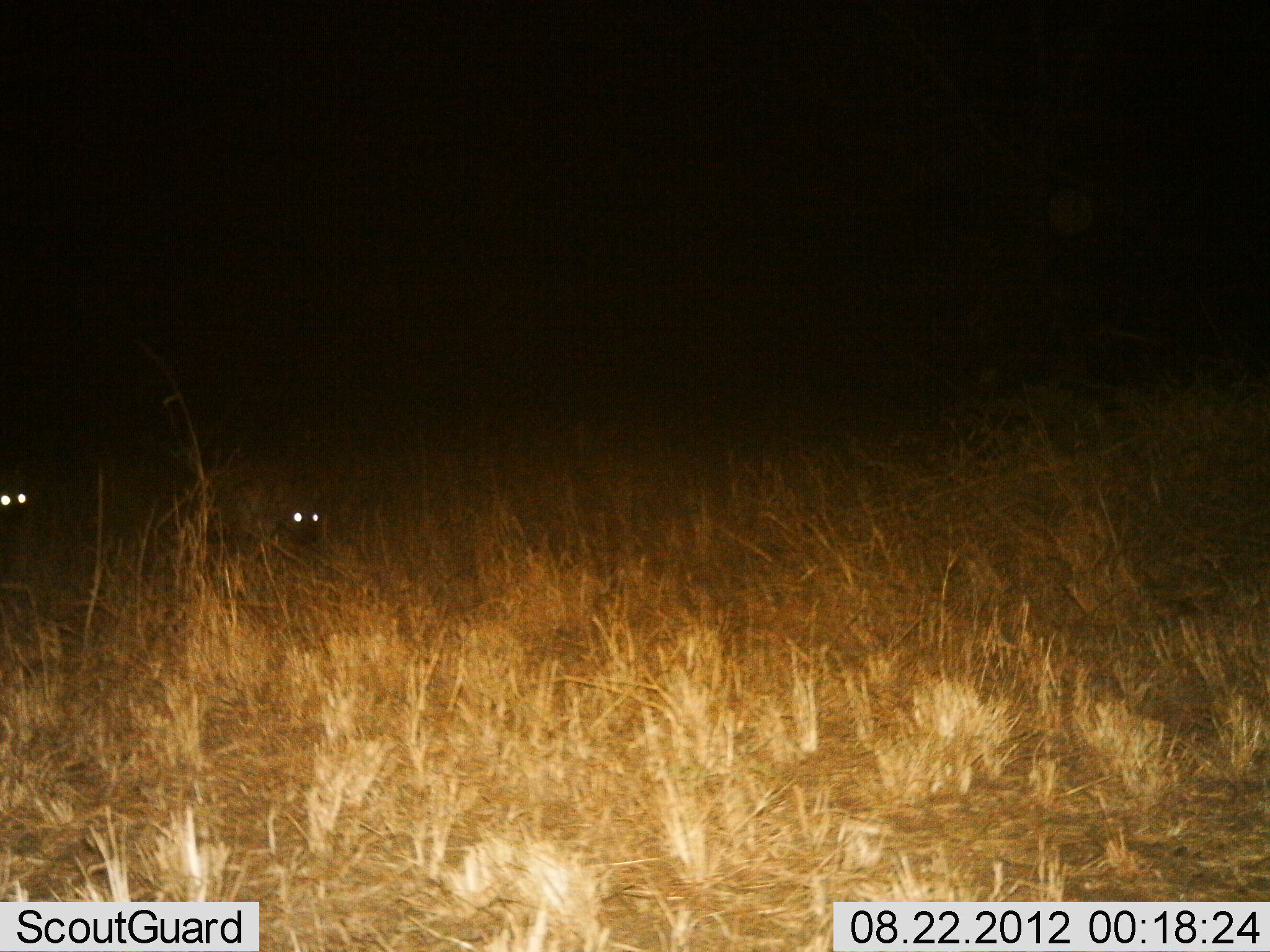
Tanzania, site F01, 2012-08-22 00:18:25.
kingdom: Animalia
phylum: Chordata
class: Mammalia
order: Carnivora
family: Hyaenidae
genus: Crocuta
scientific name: Crocuta crocuta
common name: spotted hyena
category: hyenaspotted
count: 2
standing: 20%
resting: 0%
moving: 80%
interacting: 0%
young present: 0%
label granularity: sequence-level